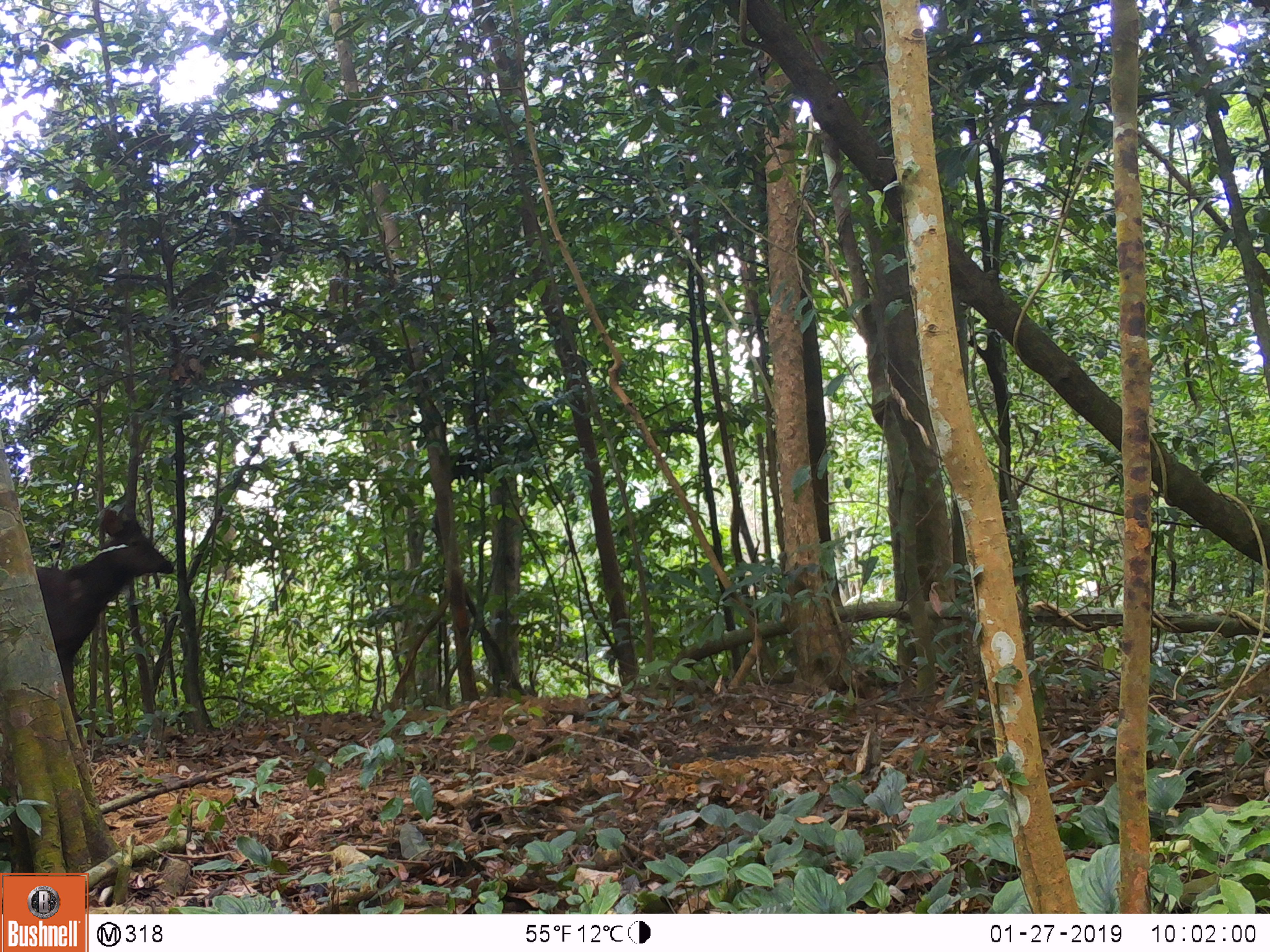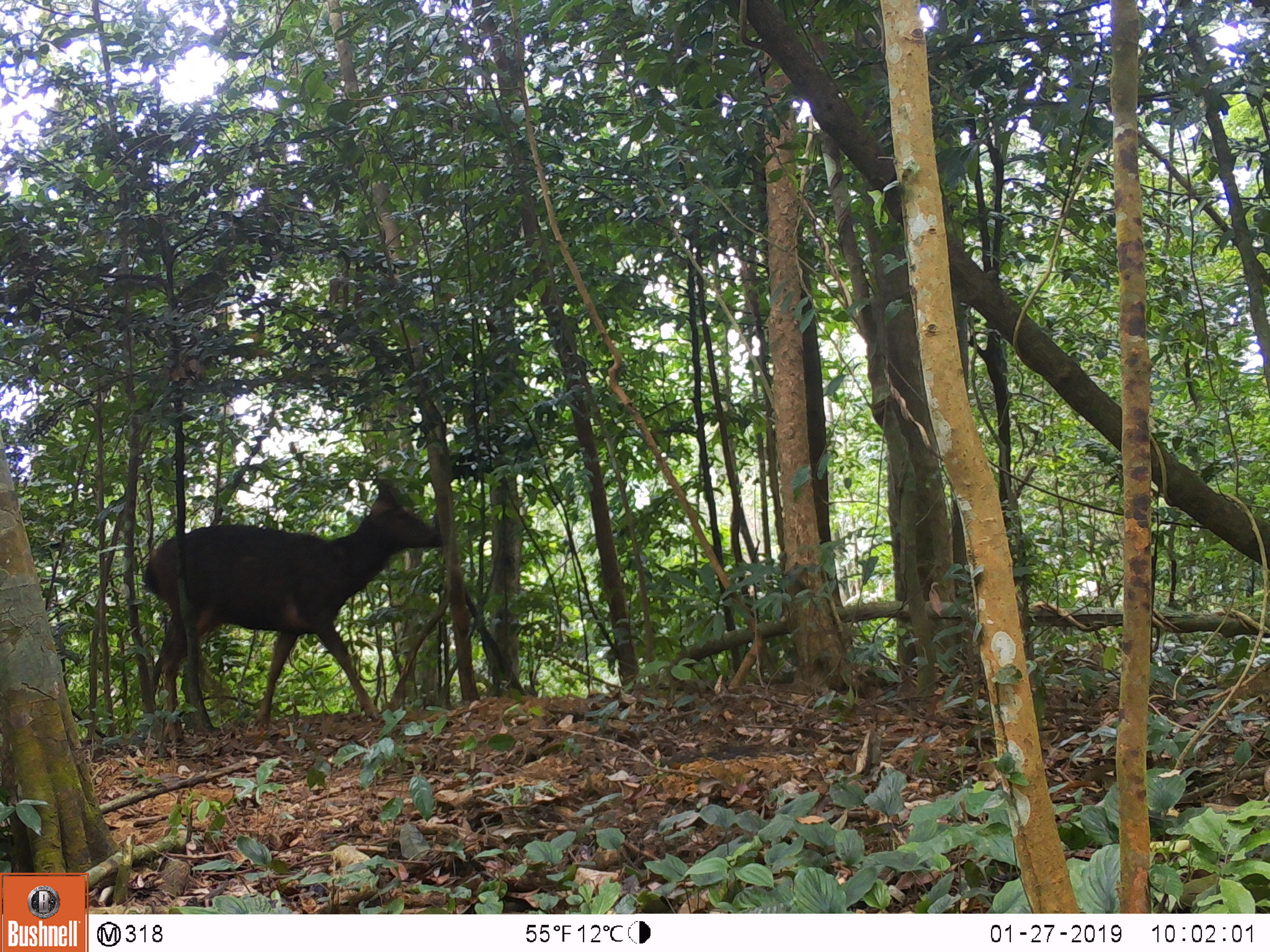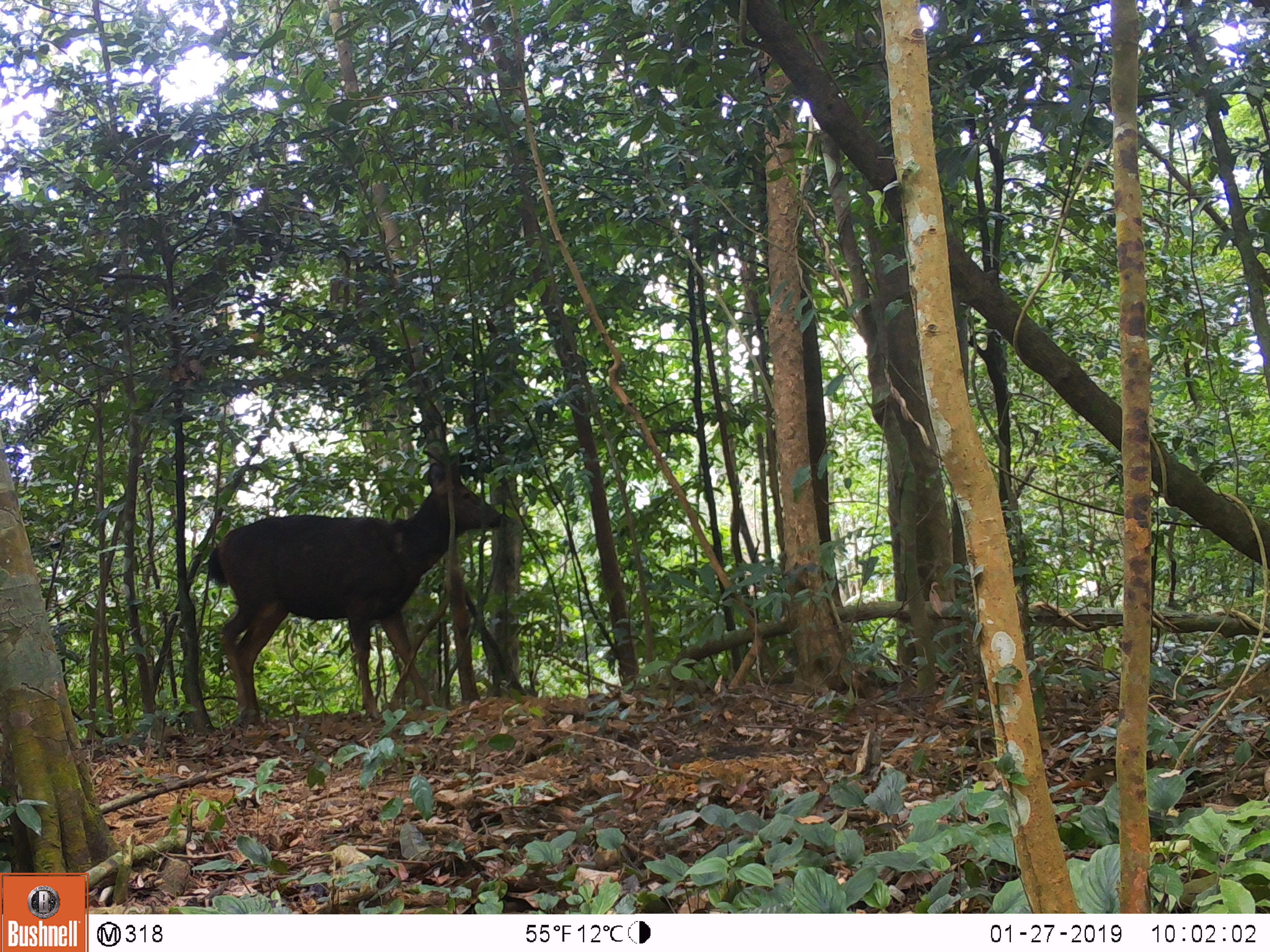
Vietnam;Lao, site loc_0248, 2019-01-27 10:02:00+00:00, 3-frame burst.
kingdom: Animalia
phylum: Chordata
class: Mammalia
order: Artiodactyla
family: Cervidae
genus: Rusa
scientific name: Rusa unicolor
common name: sambar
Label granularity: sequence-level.